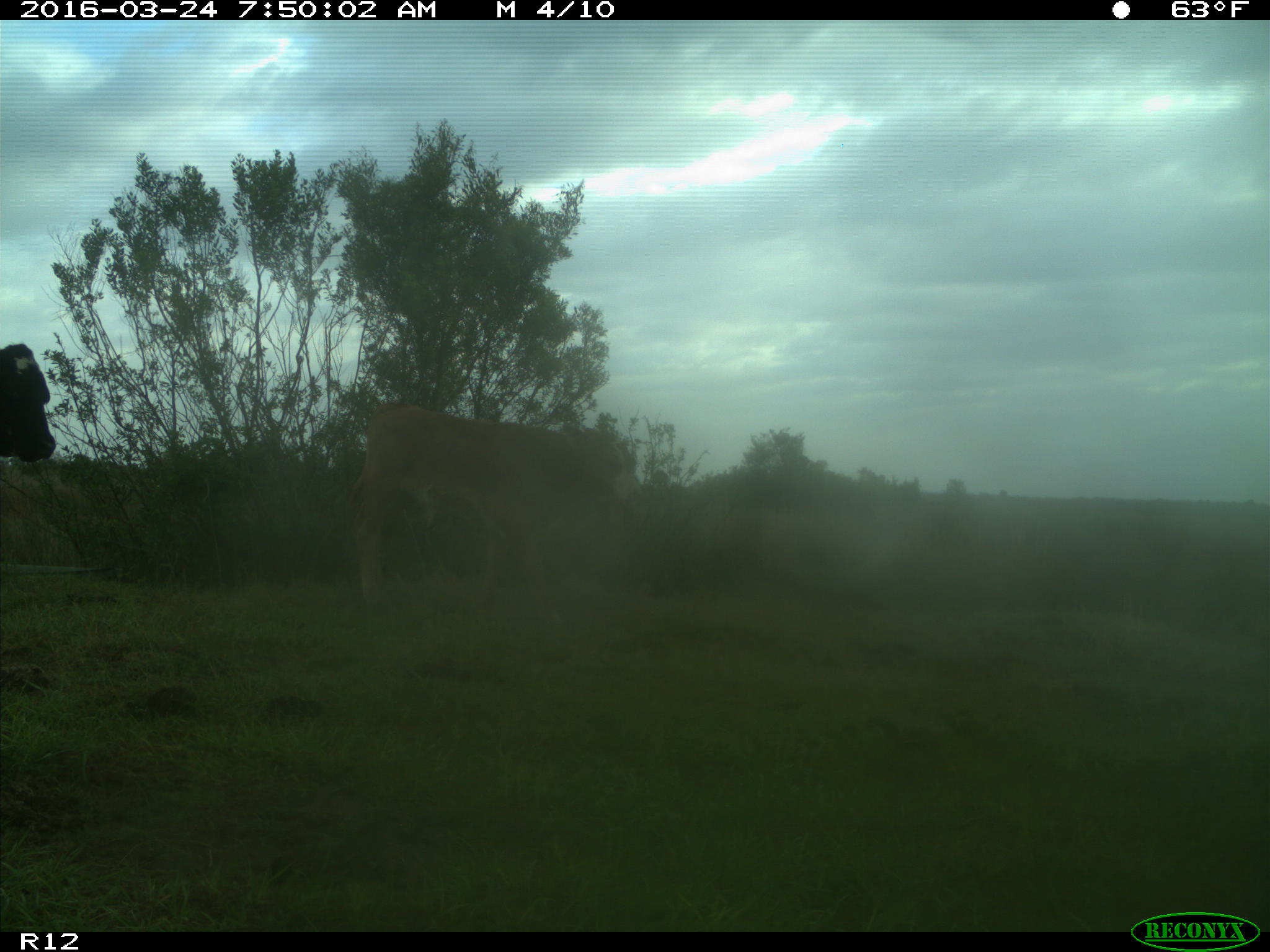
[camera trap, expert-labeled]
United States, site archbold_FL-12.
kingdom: Animalia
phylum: Chordata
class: Mammalia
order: Artiodactyla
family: Bovidae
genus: Bos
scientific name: Bos taurus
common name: domestic cow